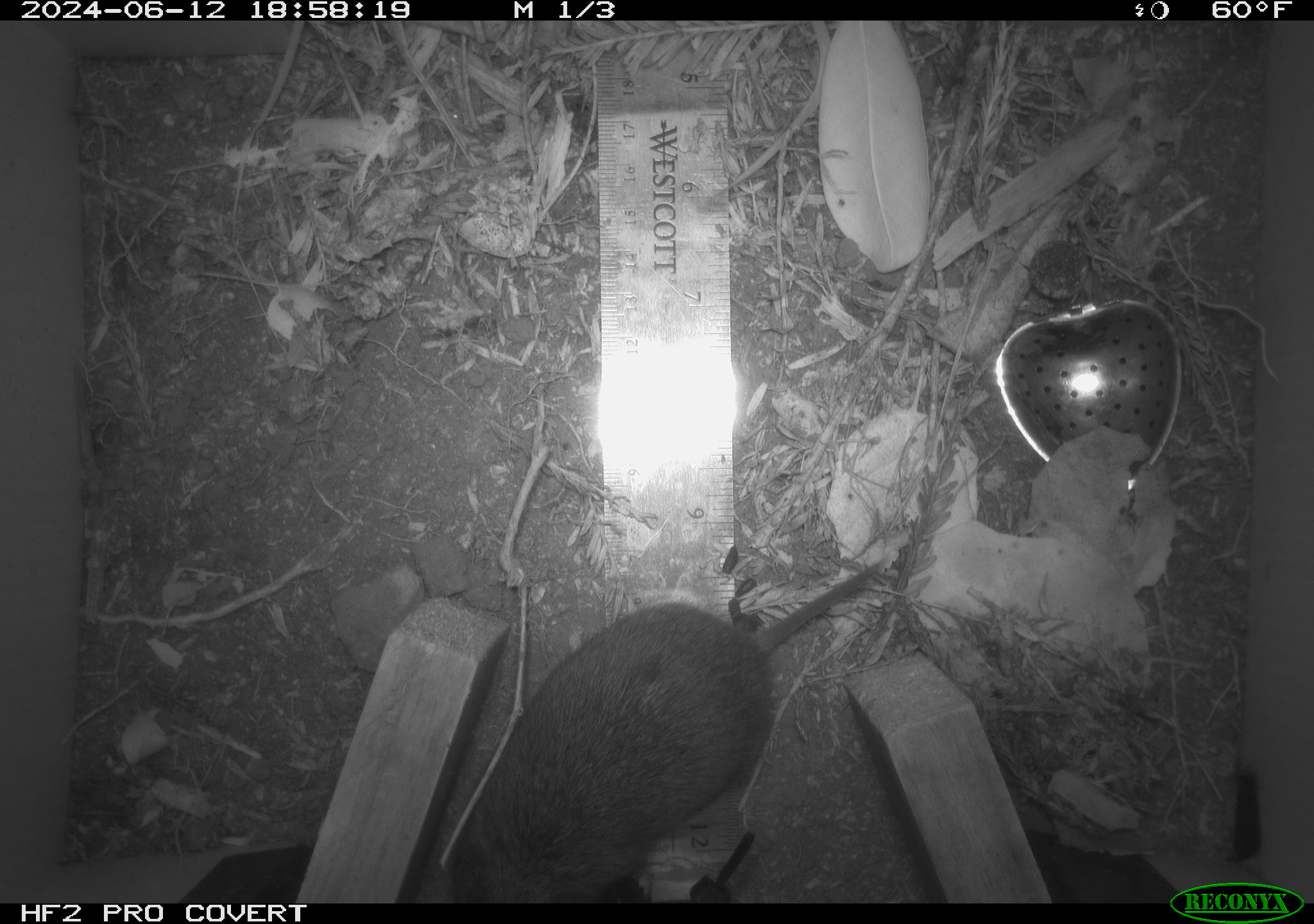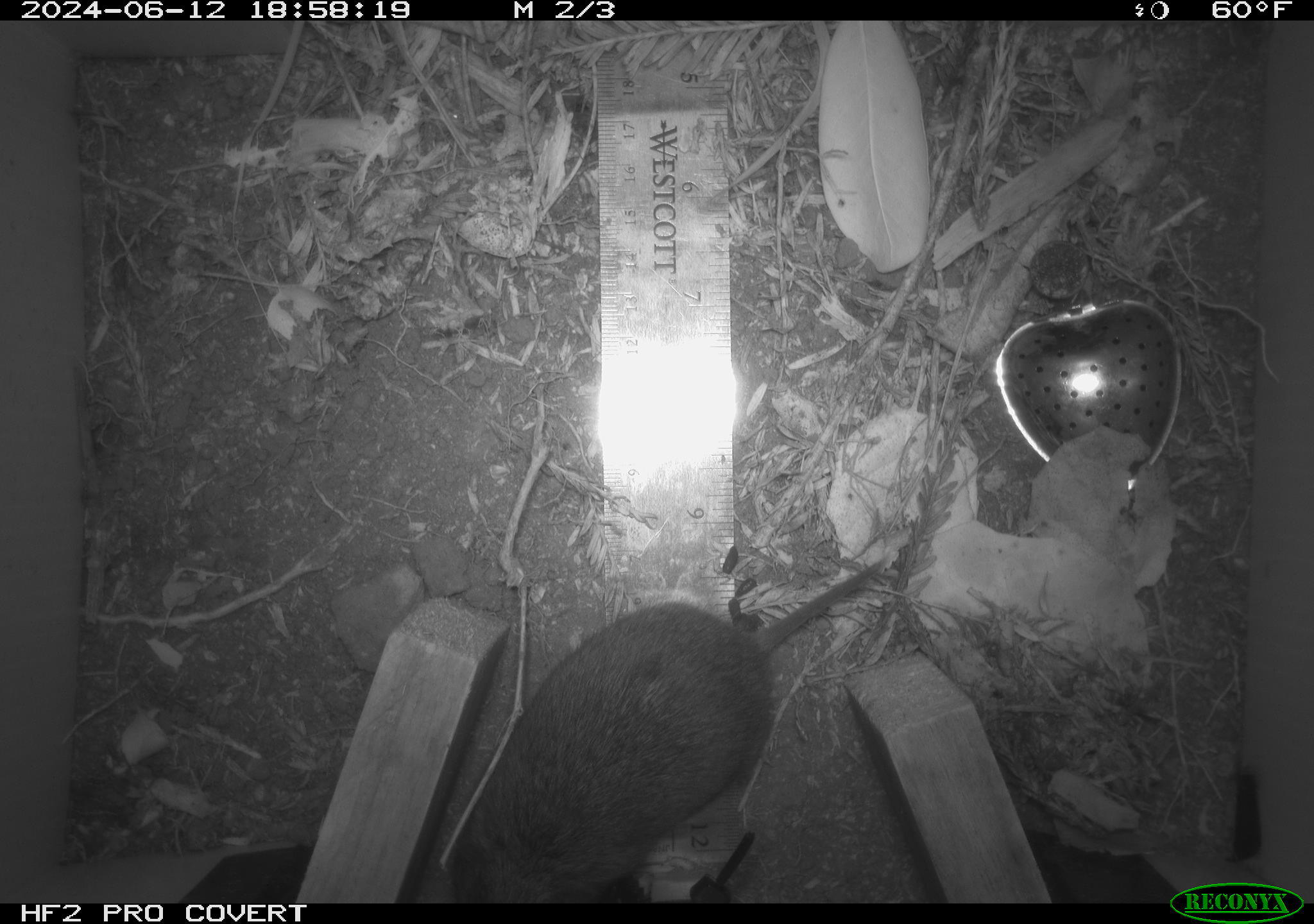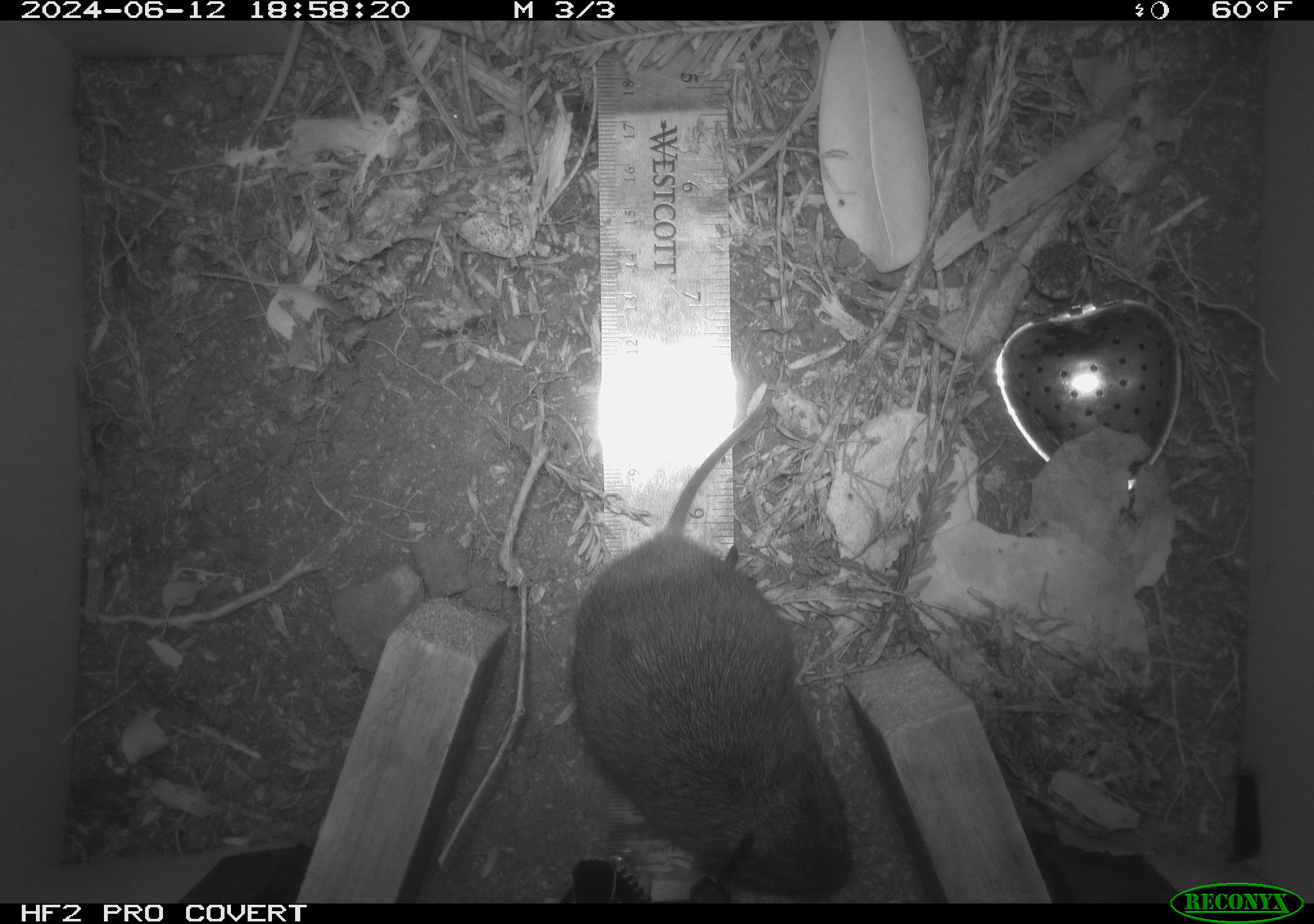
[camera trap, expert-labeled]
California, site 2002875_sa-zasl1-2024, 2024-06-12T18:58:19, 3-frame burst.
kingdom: Animalia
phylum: Chordata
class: Mammalia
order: Rodentia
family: Cricetidae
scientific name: Arvicolinae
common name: voles, lemmings, and muskrats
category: arvicolinae subfamily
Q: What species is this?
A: Arvicolinae subfamily (voles, lemmings, and muskrats) (Arvicolinae).